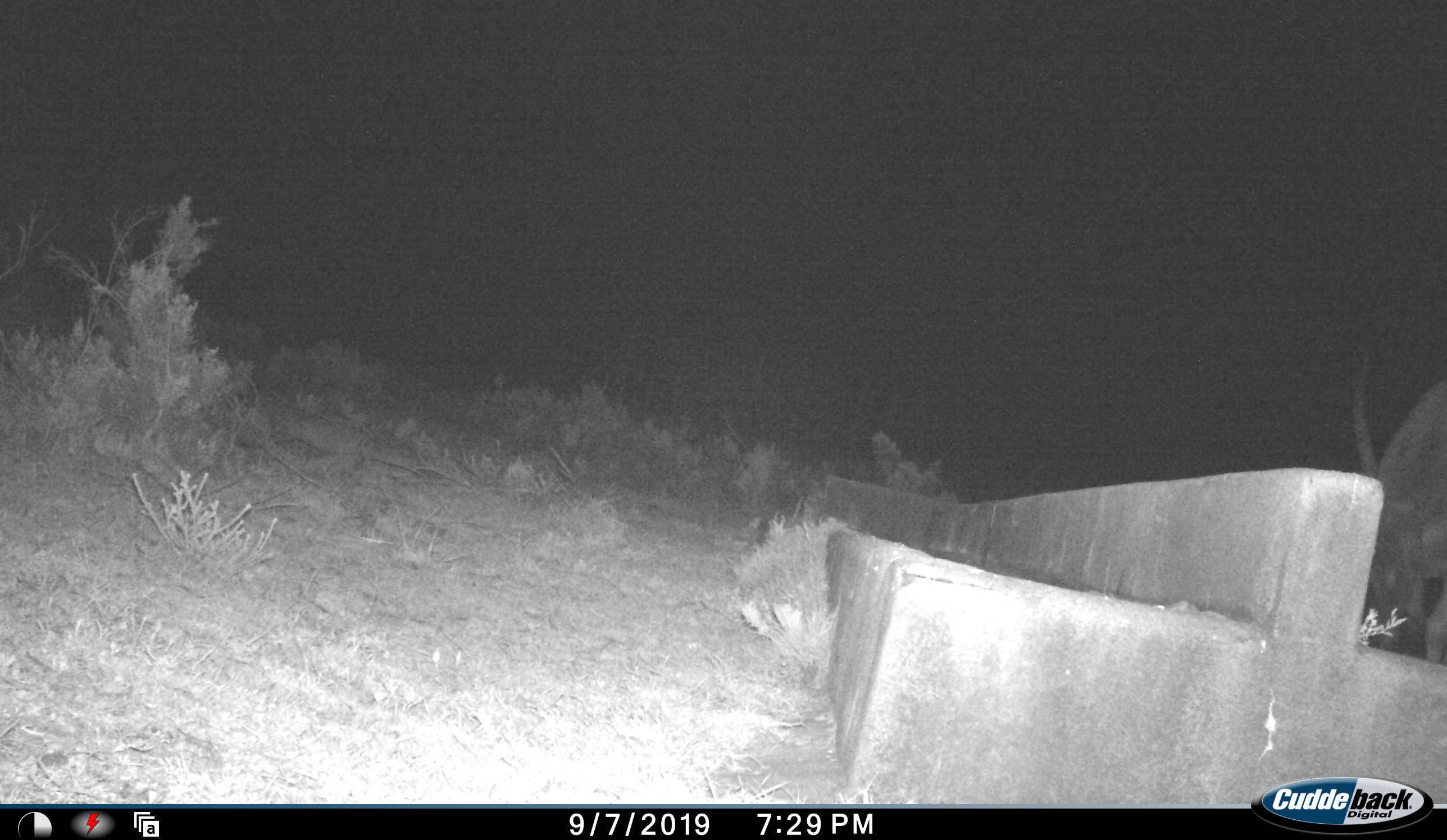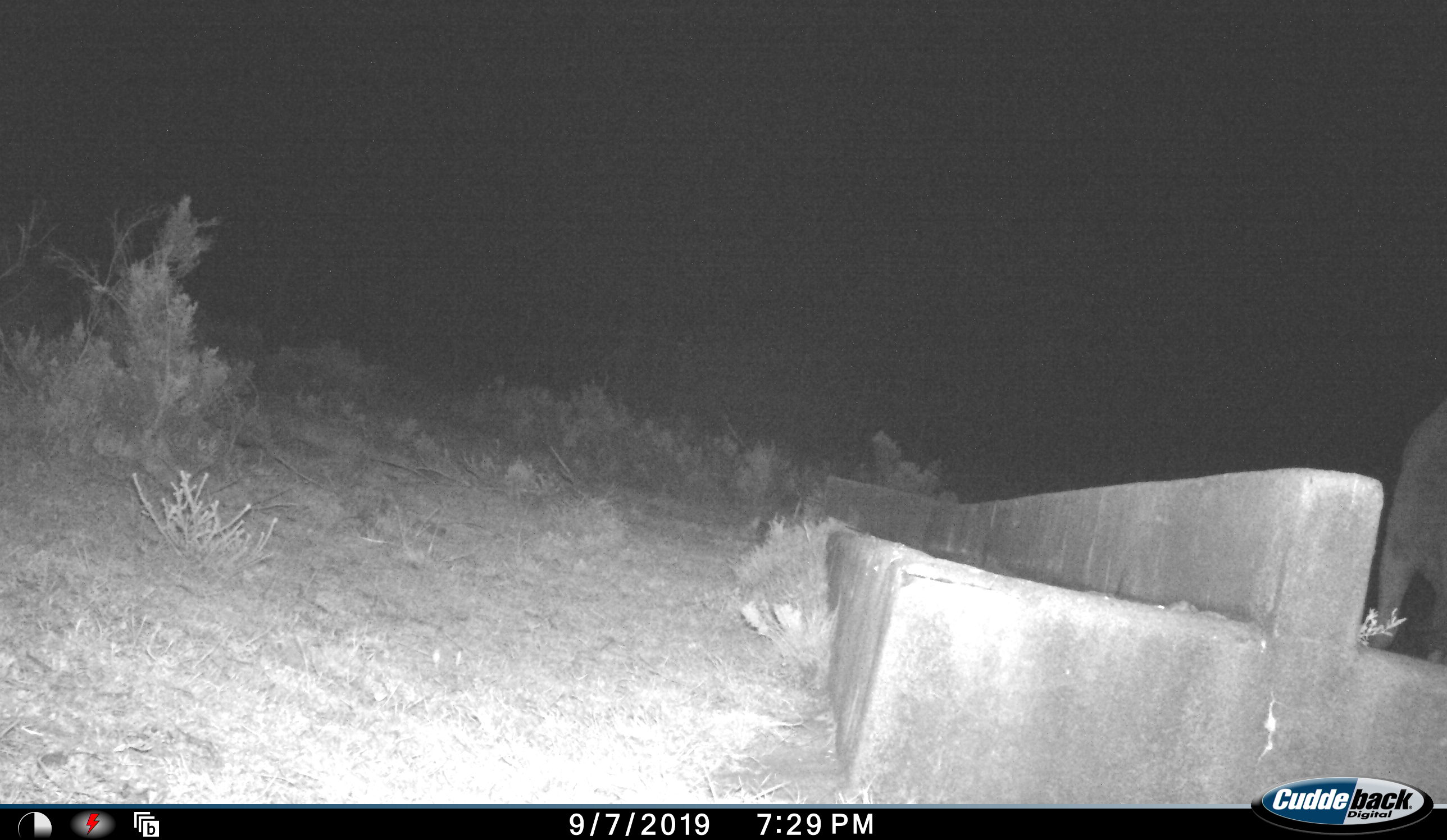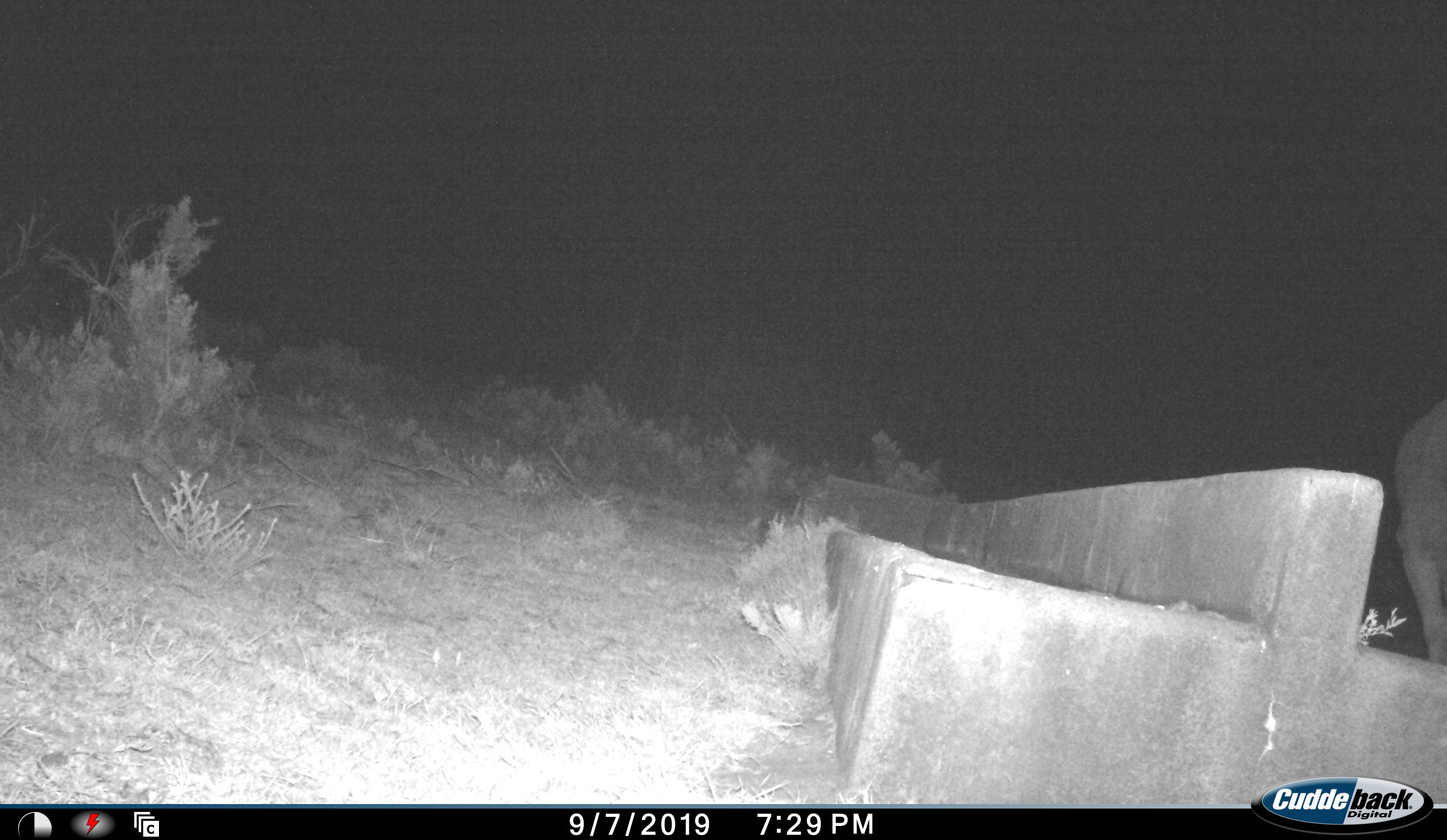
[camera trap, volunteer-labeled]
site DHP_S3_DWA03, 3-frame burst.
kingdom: Animalia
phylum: Chordata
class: Mammalia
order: Artiodactyla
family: Bovidae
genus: Tragelaphus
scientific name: Tragelaphus oryx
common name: eland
Eland (Tragelaphus oryx), count 1. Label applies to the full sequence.